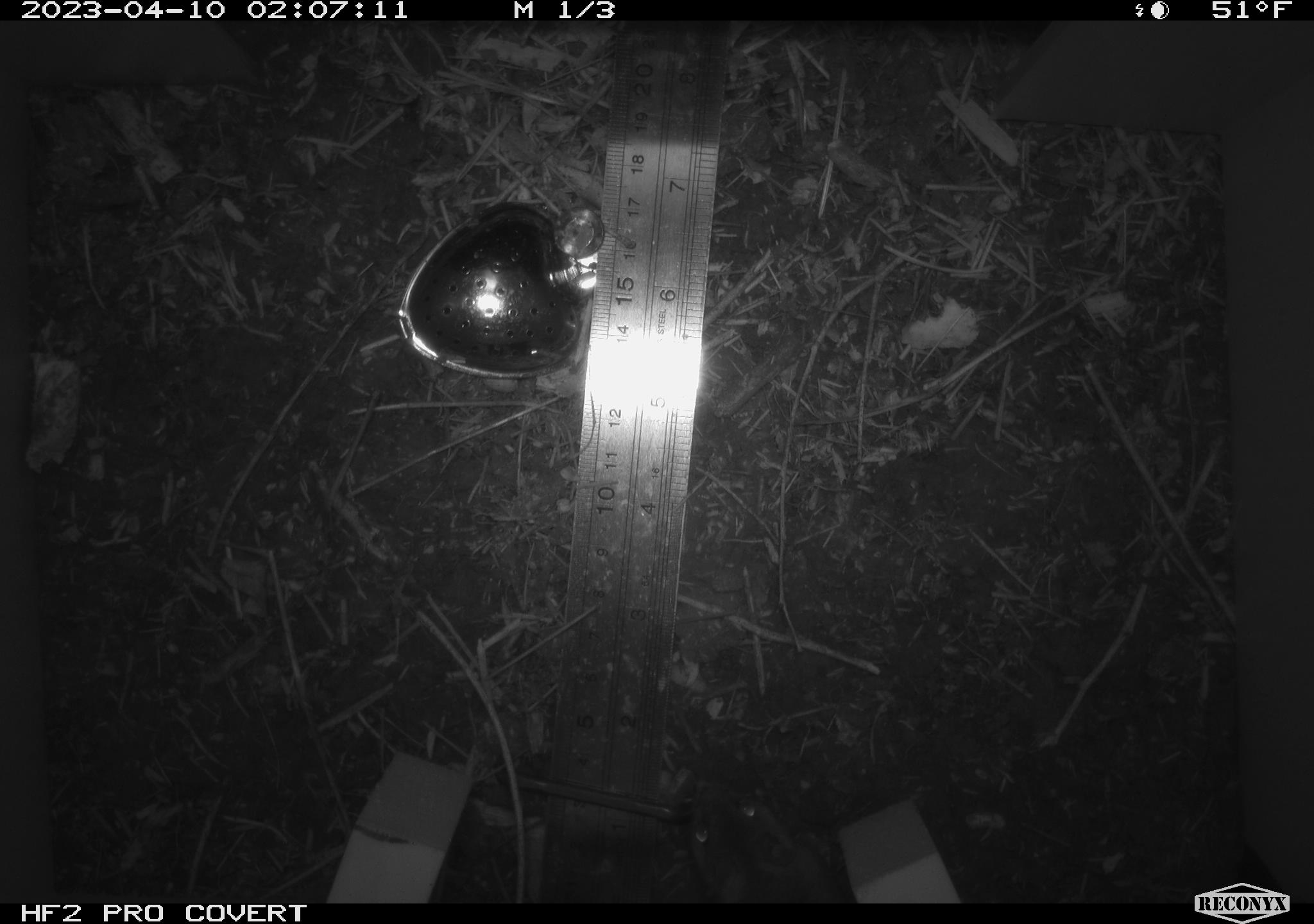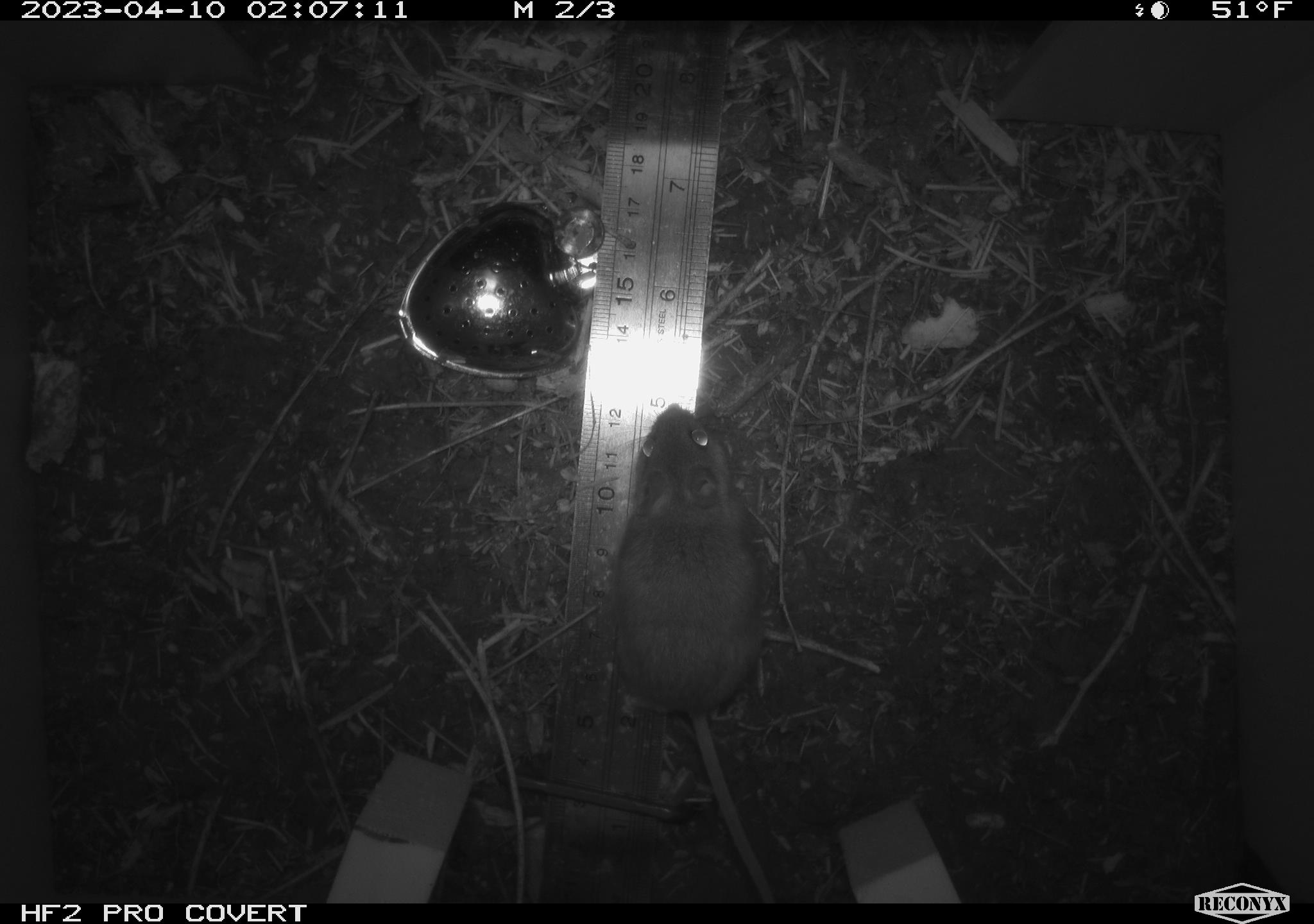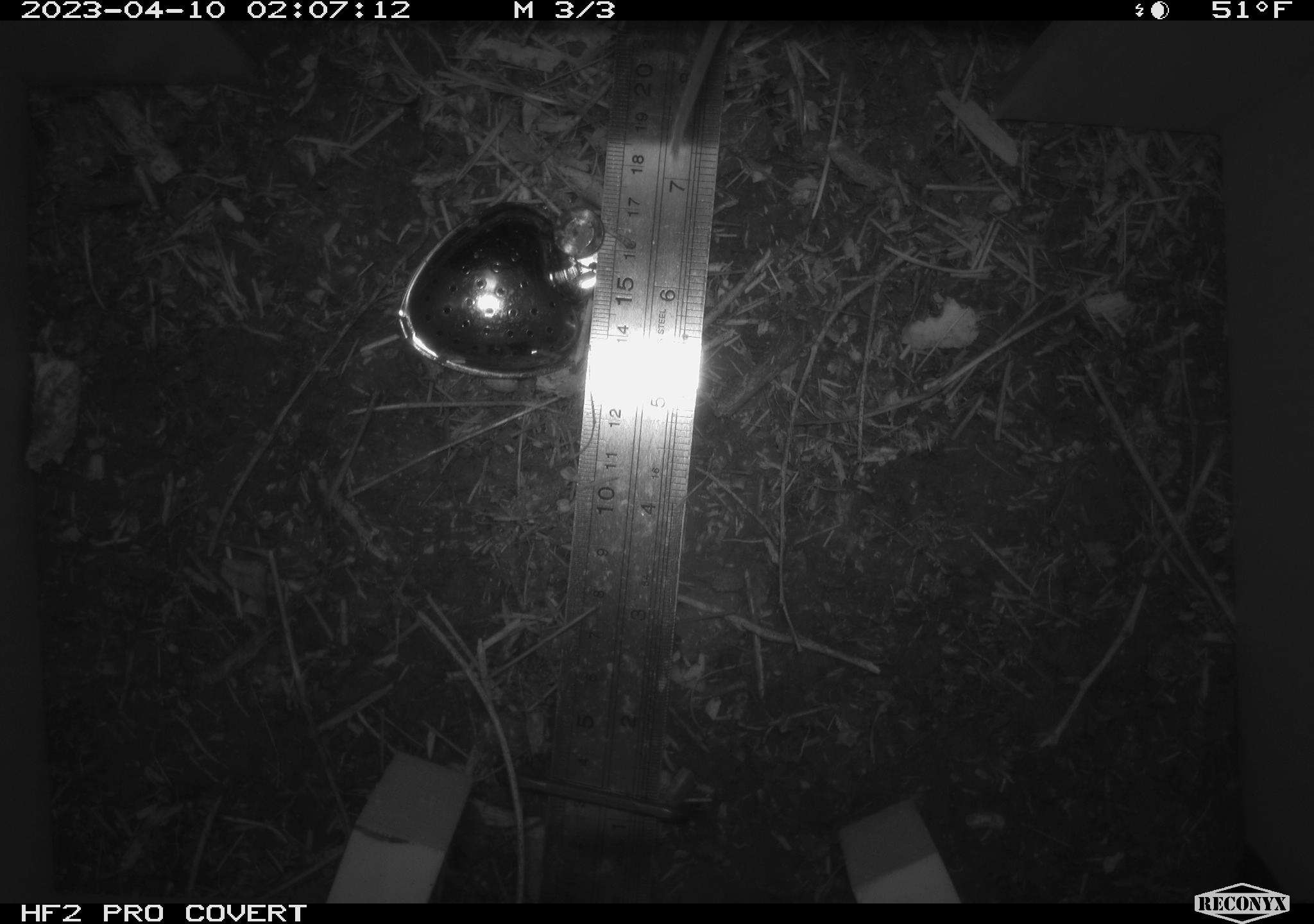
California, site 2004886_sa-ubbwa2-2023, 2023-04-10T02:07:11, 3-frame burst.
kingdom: Animalia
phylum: Chordata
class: Mammalia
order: Rodentia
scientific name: Rodentia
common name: mouse species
Mouse species (Rodentia).